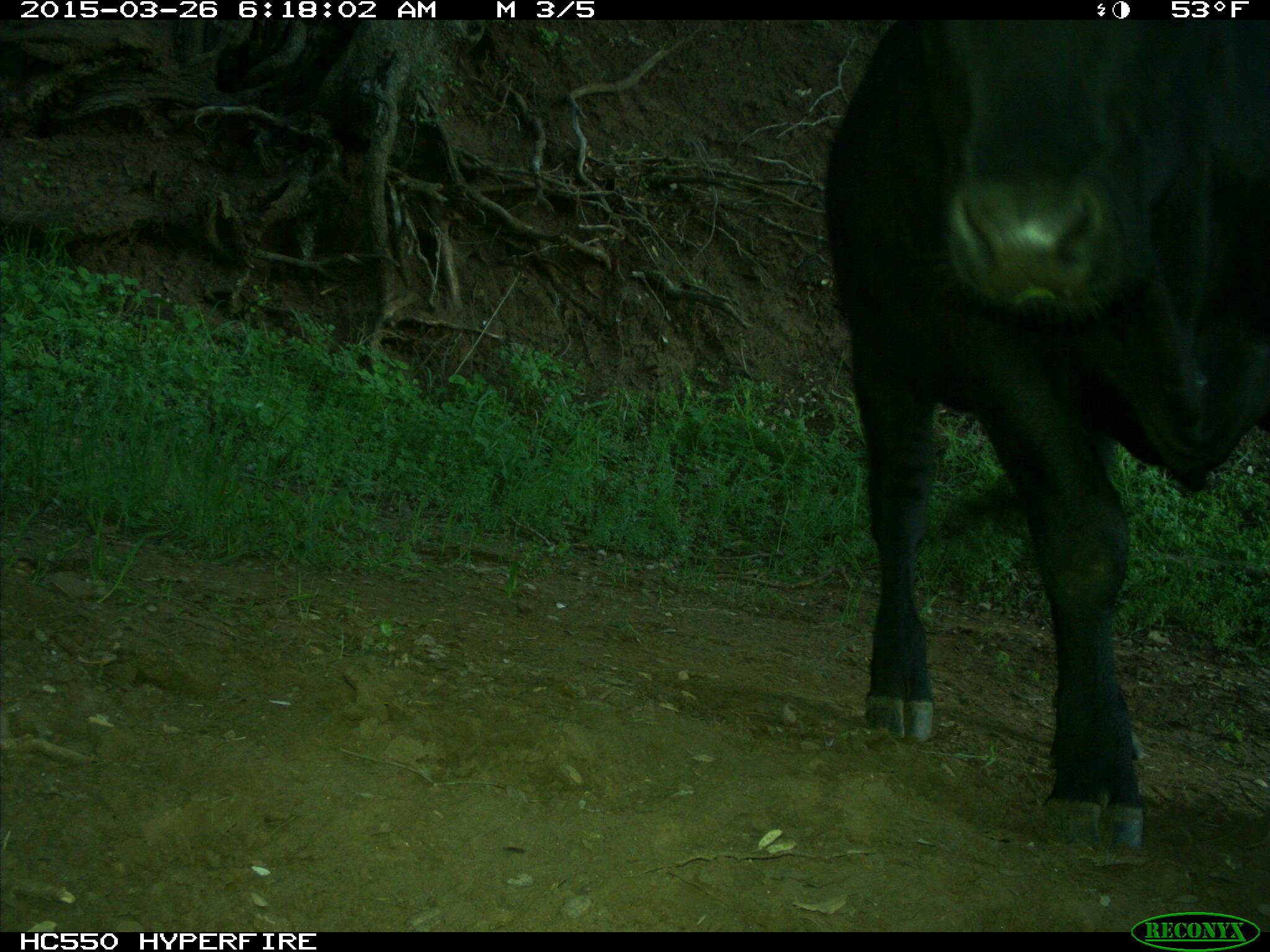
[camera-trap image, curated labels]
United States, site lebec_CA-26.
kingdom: Animalia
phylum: Chordata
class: Mammalia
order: Artiodactyla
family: Bovidae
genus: Bos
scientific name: Bos taurus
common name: domestic cow